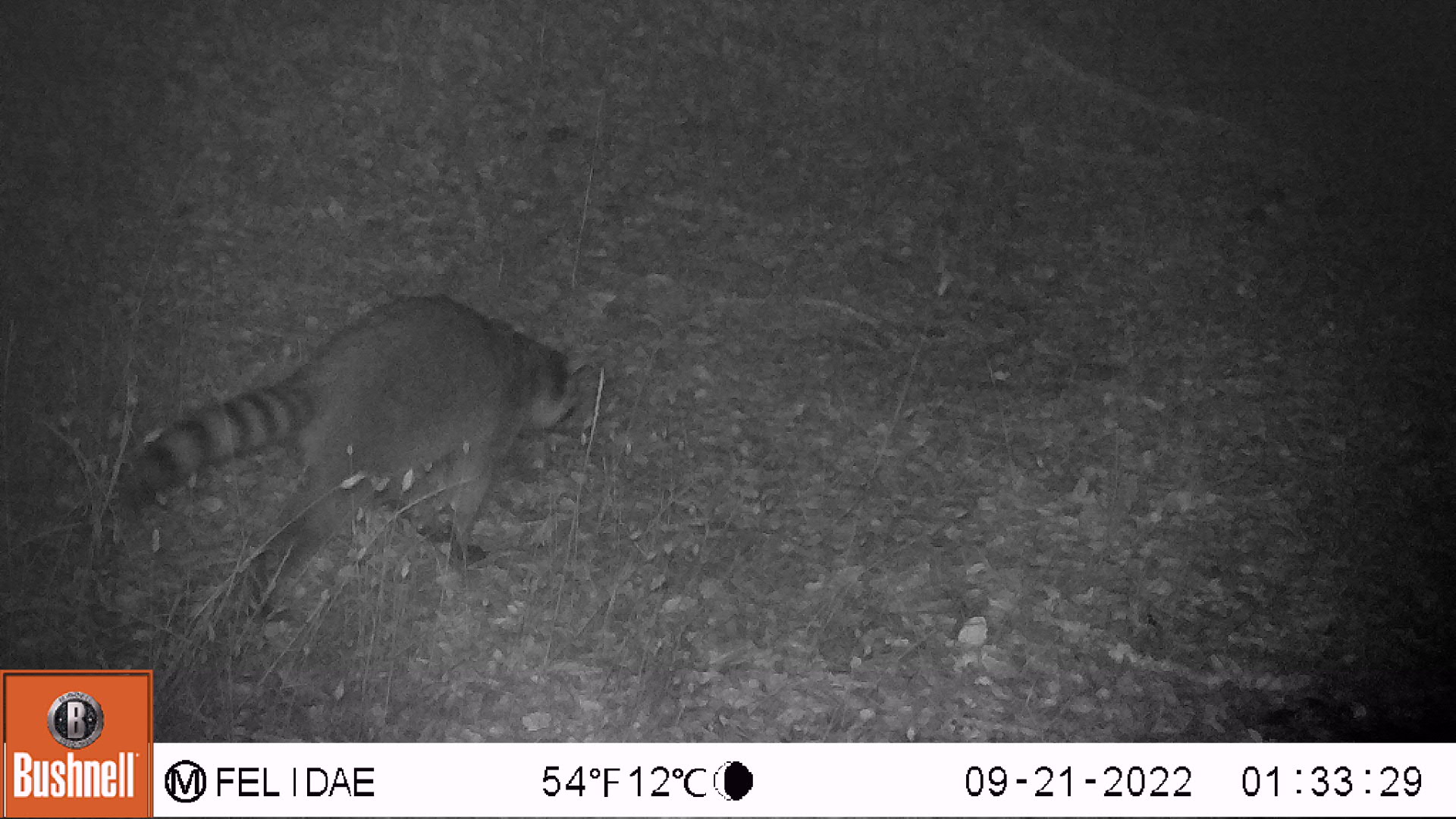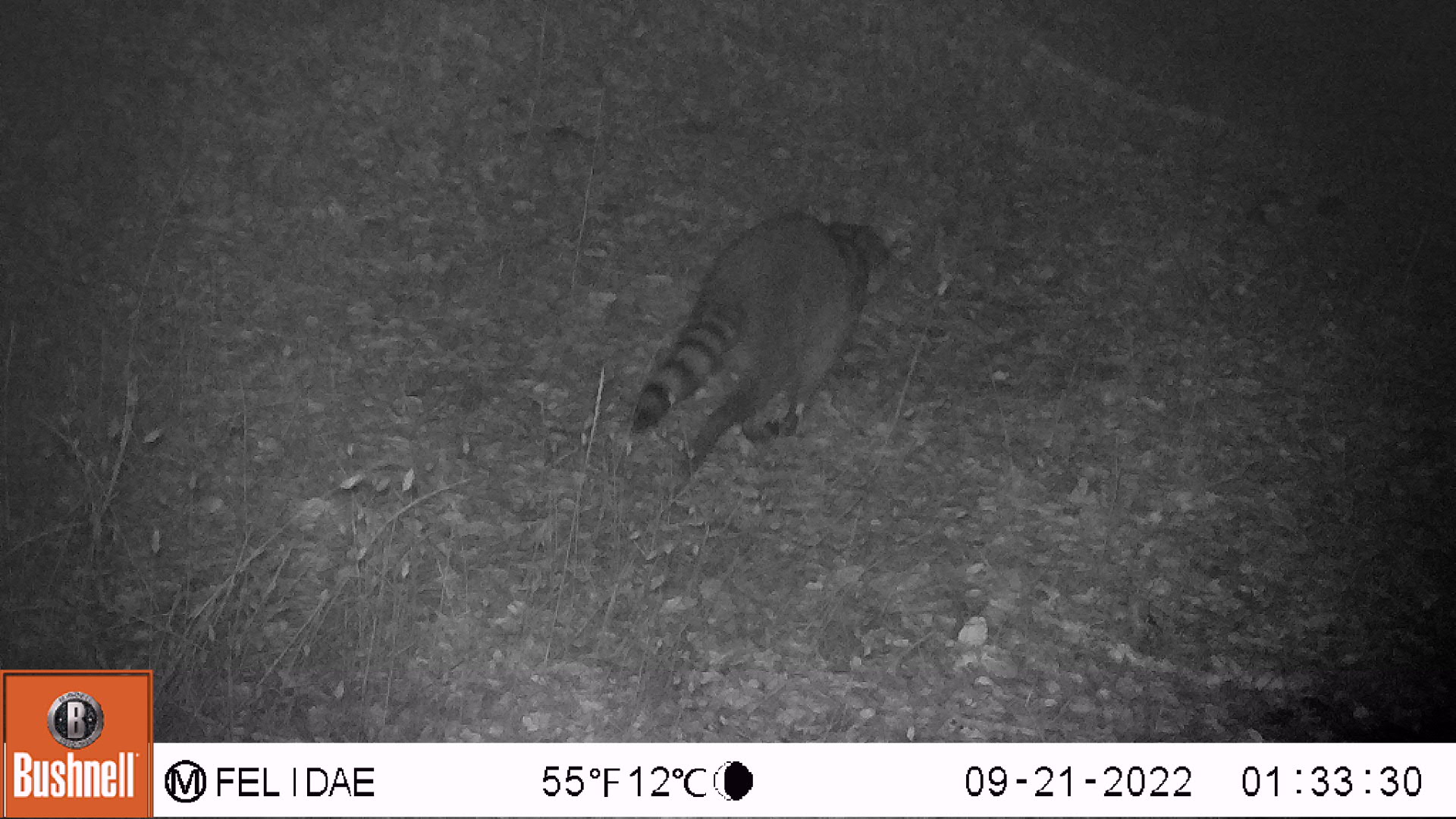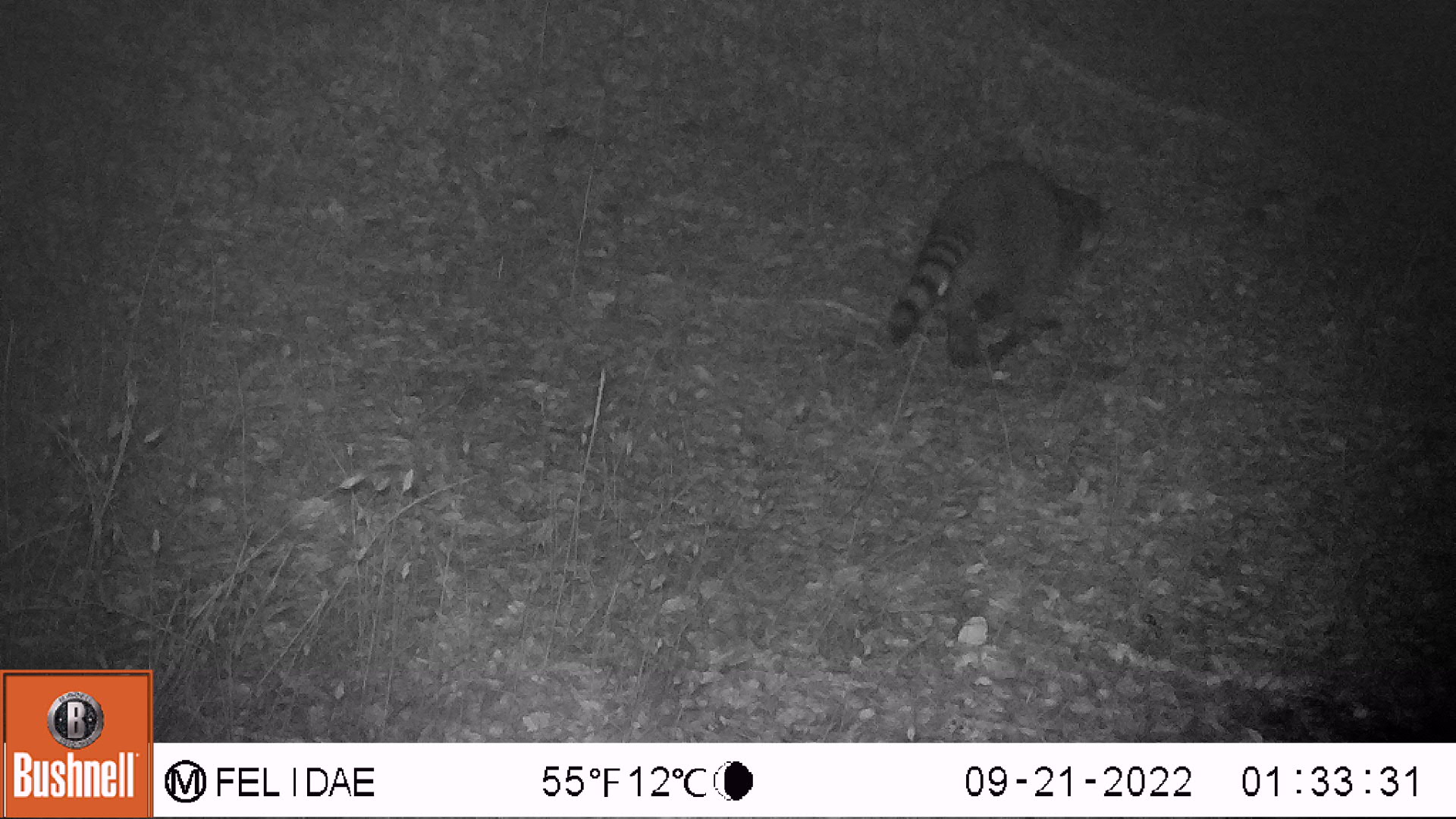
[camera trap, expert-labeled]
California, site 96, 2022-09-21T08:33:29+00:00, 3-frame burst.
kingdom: Animalia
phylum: Chordata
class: Mammalia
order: Carnivora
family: Procyonidae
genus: Procyon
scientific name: Procyon lotor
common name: raccoon